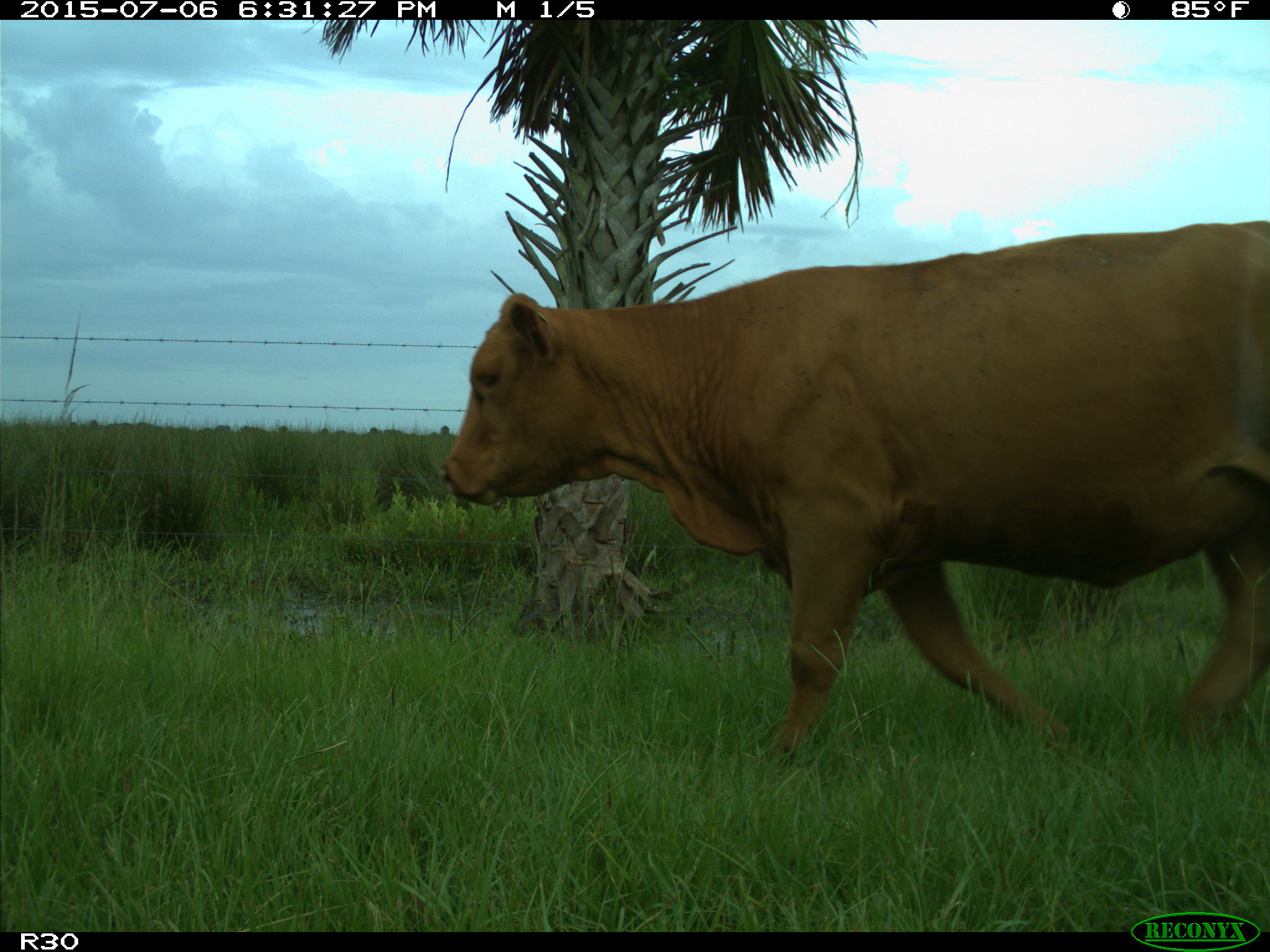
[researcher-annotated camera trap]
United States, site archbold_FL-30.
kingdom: Animalia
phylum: Chordata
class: Mammalia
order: Artiodactyla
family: Bovidae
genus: Bos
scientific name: Bos taurus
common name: domestic cow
Bos taurus (domestic cow).